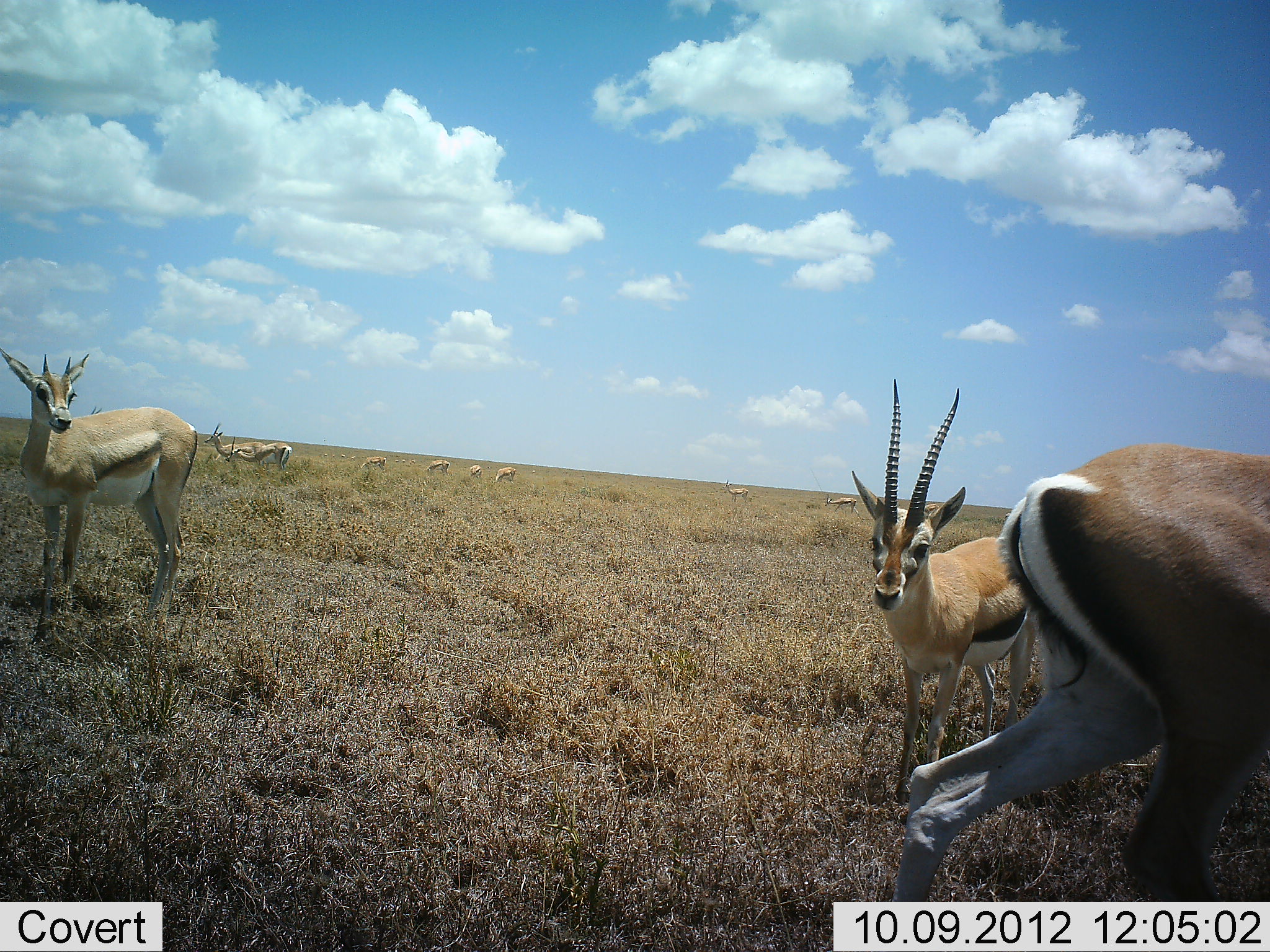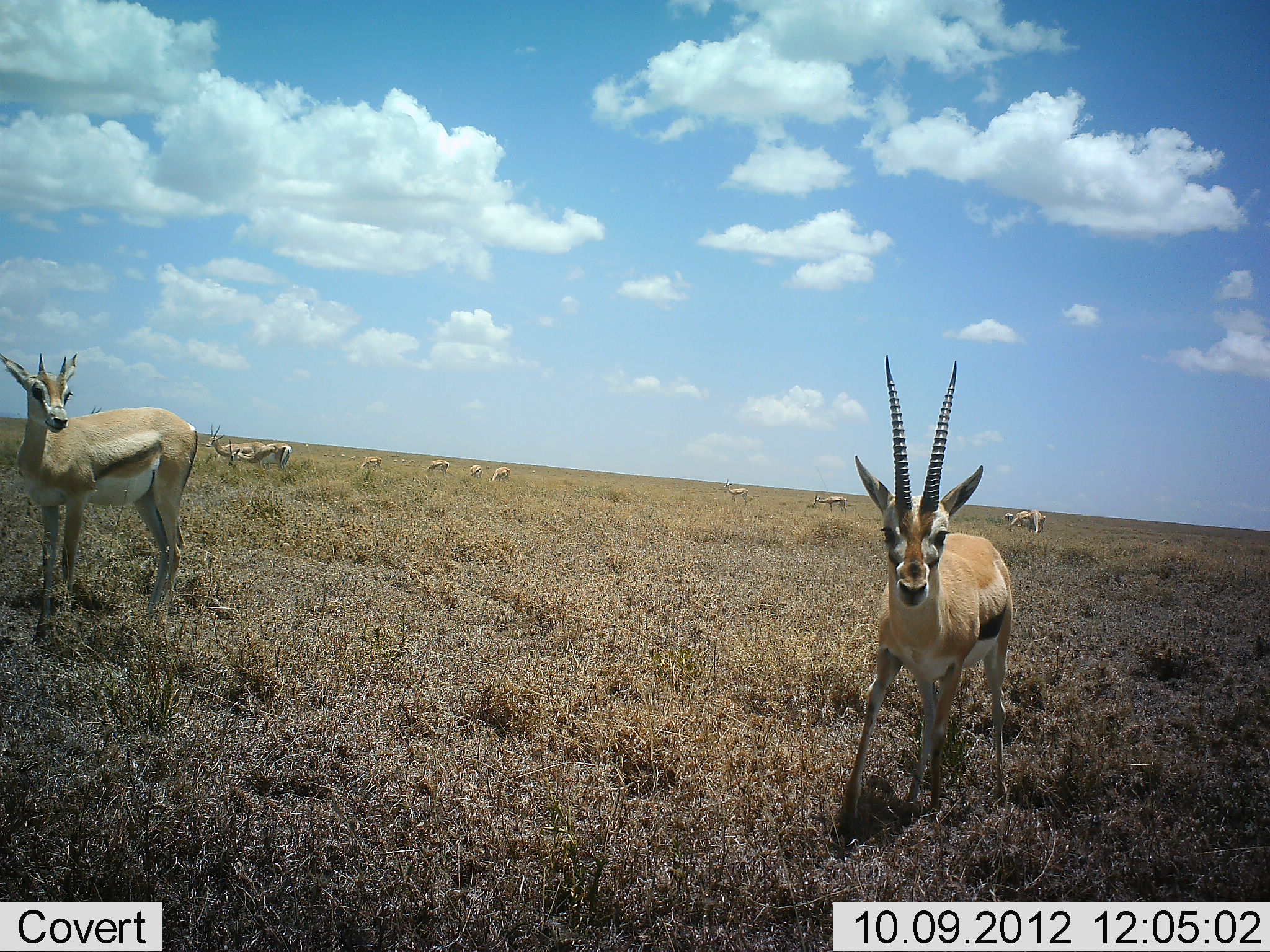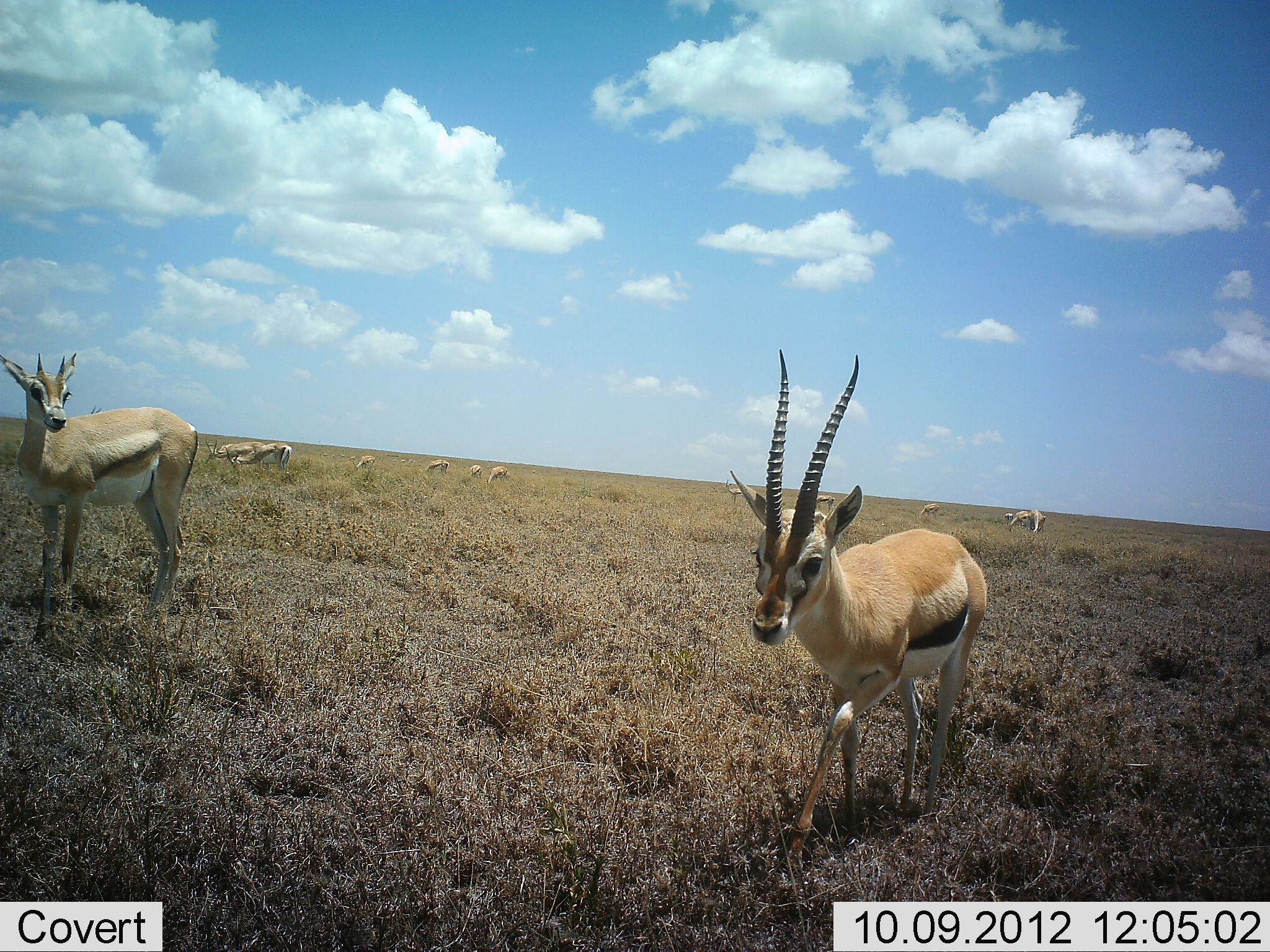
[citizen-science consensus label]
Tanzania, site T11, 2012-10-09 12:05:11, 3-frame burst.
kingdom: Animalia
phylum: Chordata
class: Mammalia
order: Artiodactyla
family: Bovidae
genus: Eudorcas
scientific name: Eudorcas thomsonii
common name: thomson's gazelle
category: gazellethomsons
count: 11-50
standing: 75%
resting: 0%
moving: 67%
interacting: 0%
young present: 0%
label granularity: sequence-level